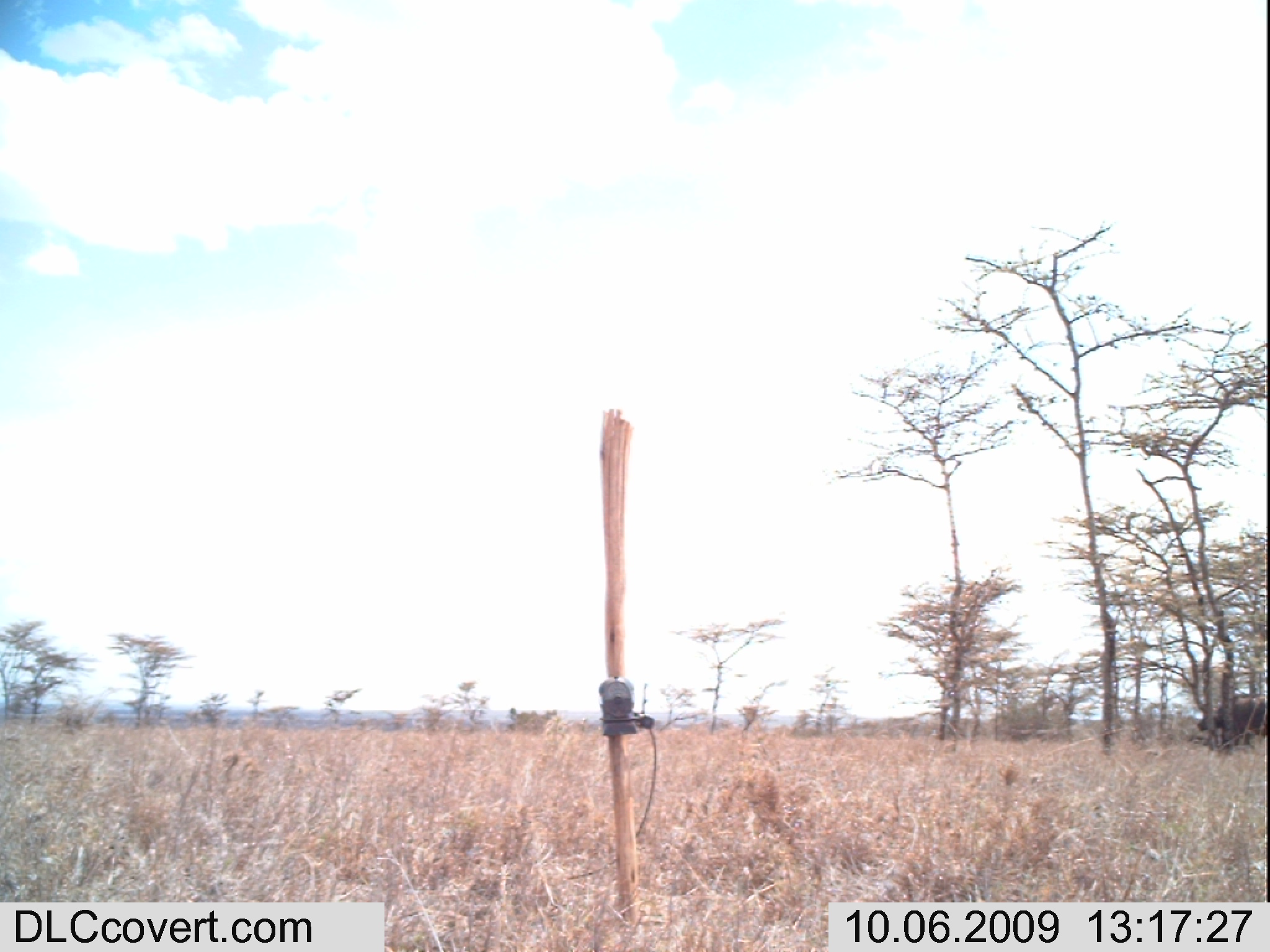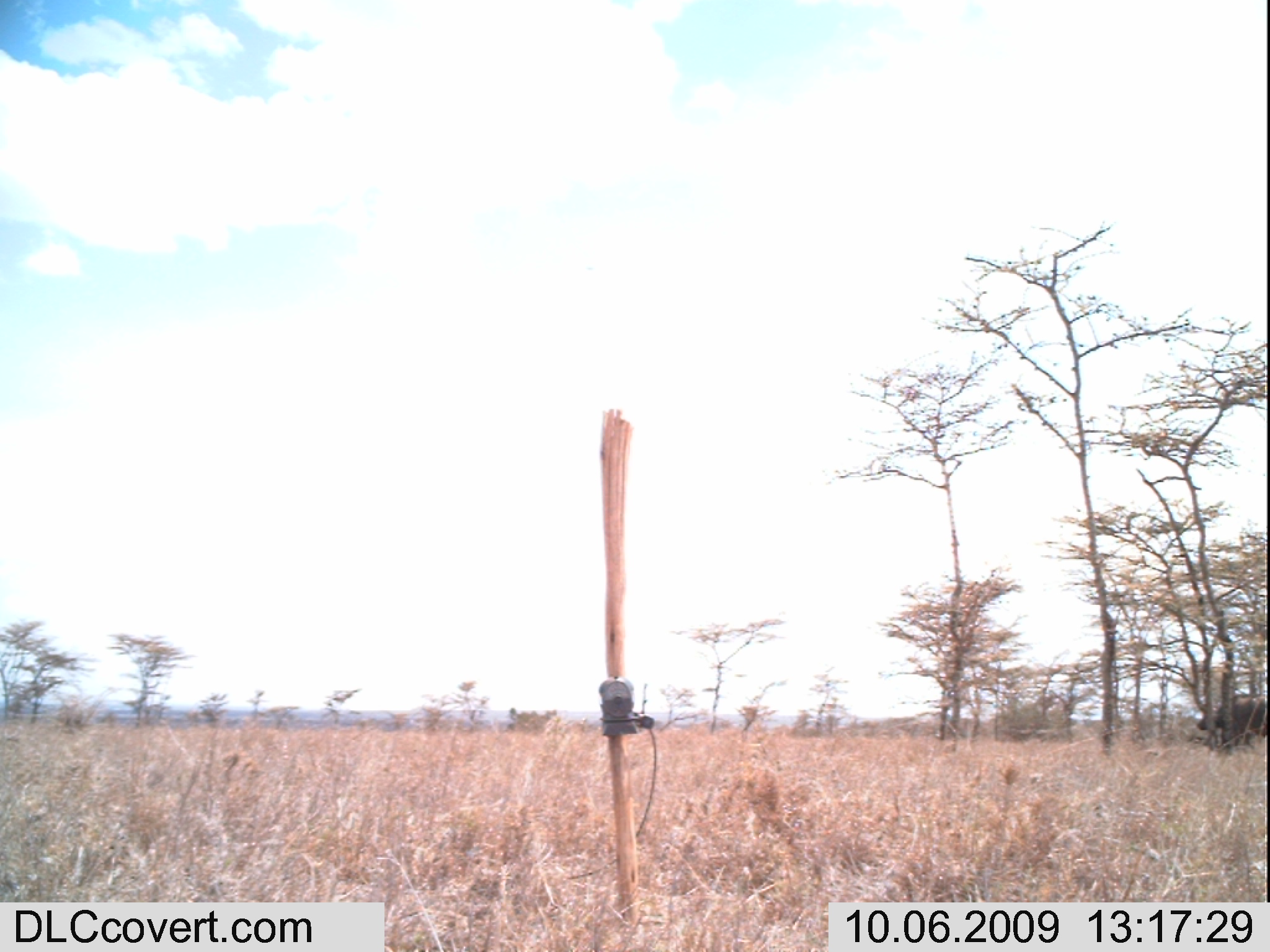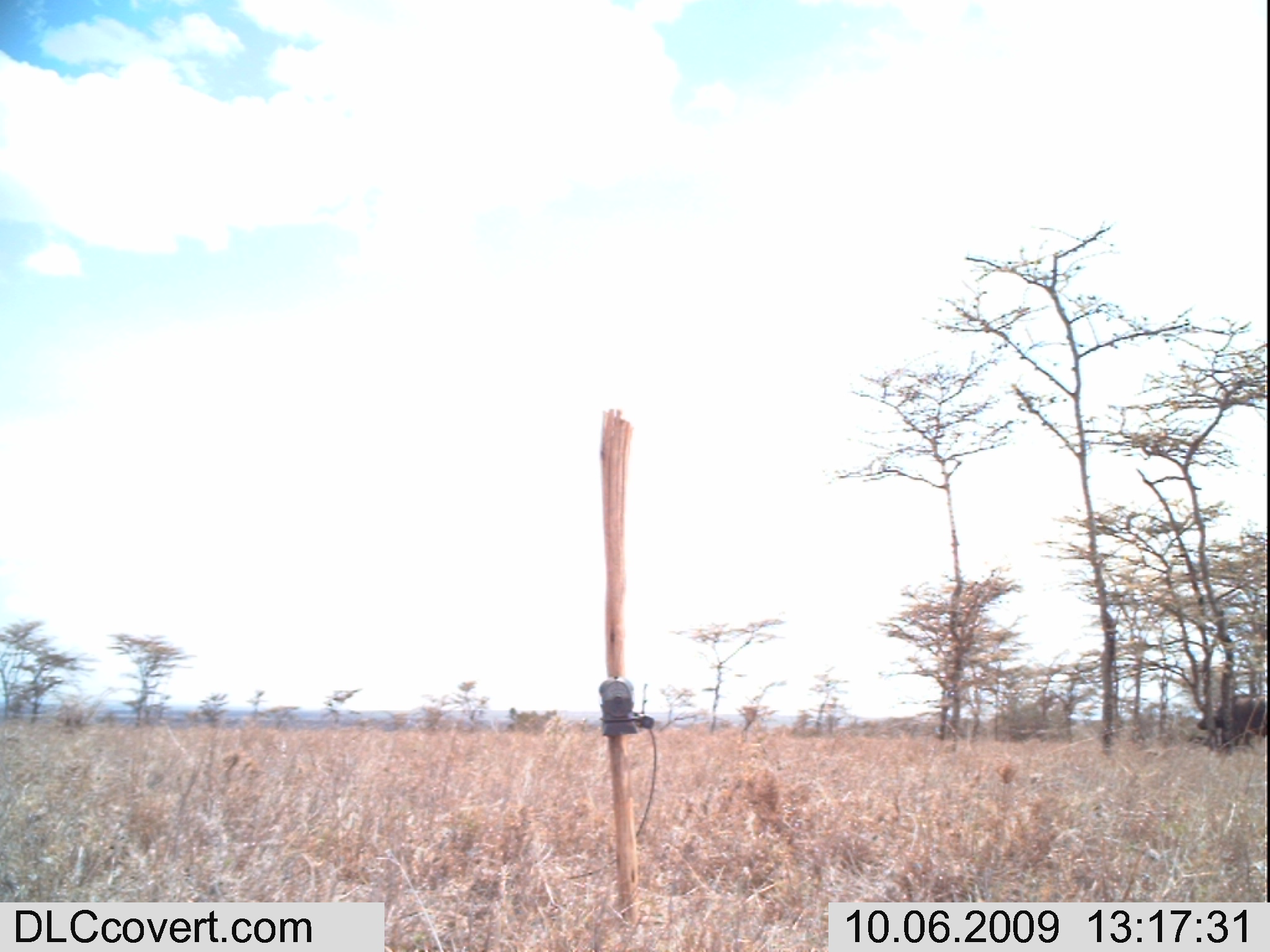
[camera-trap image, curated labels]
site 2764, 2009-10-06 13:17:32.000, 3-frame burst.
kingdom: Animalia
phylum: Chordata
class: Mammalia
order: Artiodactyla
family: Bovidae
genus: Syncerus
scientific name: Syncerus caffer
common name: african buffalo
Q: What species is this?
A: Syncerus caffer (african buffalo).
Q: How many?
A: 1.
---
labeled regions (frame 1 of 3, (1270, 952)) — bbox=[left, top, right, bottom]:
syncerus caffer: bbox=[1196, 695, 1267, 751]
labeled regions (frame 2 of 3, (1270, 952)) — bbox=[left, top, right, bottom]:
syncerus caffer: bbox=[1196, 695, 1267, 751]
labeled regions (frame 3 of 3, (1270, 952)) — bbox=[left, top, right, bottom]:
syncerus caffer: bbox=[1196, 695, 1267, 751]